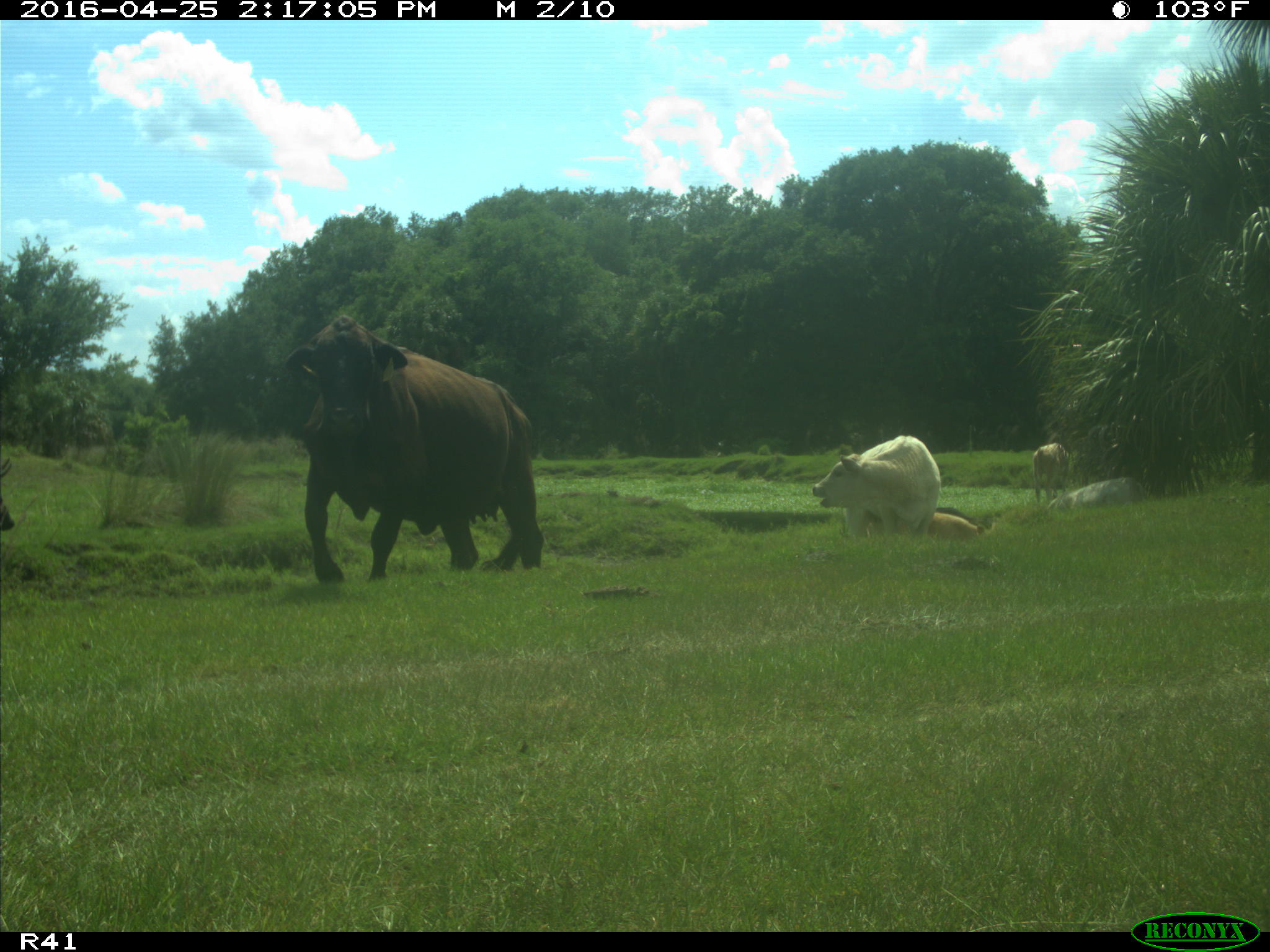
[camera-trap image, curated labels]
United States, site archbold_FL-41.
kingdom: Animalia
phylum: Chordata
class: Mammalia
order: Artiodactyla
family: Bovidae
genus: Bos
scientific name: Bos taurus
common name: domestic cow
Bos taurus (domestic cow).